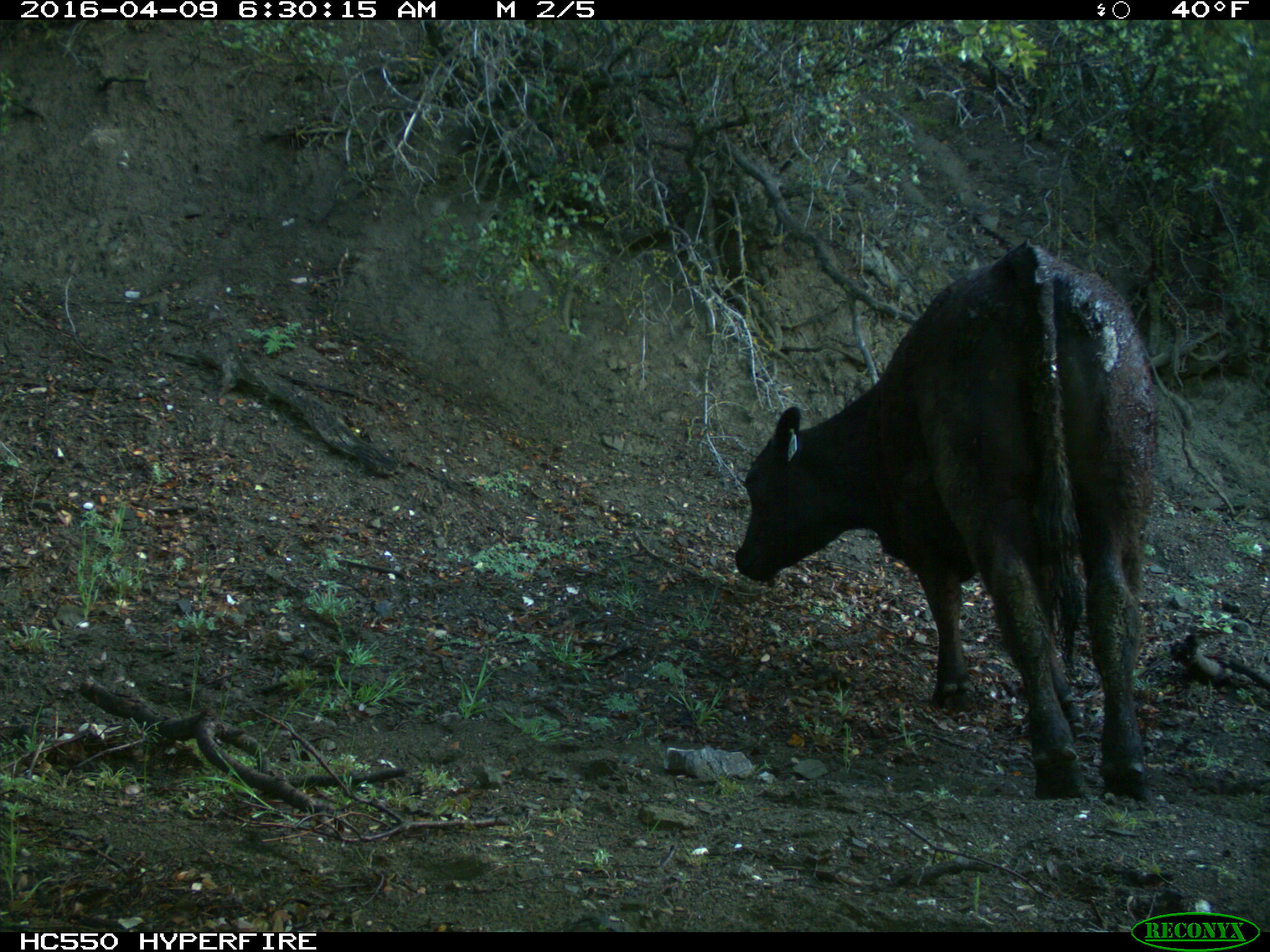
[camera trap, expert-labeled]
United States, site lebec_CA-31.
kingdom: Animalia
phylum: Chordata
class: Mammalia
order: Artiodactyla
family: Bovidae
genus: Bos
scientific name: Bos taurus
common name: domestic cow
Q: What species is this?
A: Bos taurus (domestic cow).